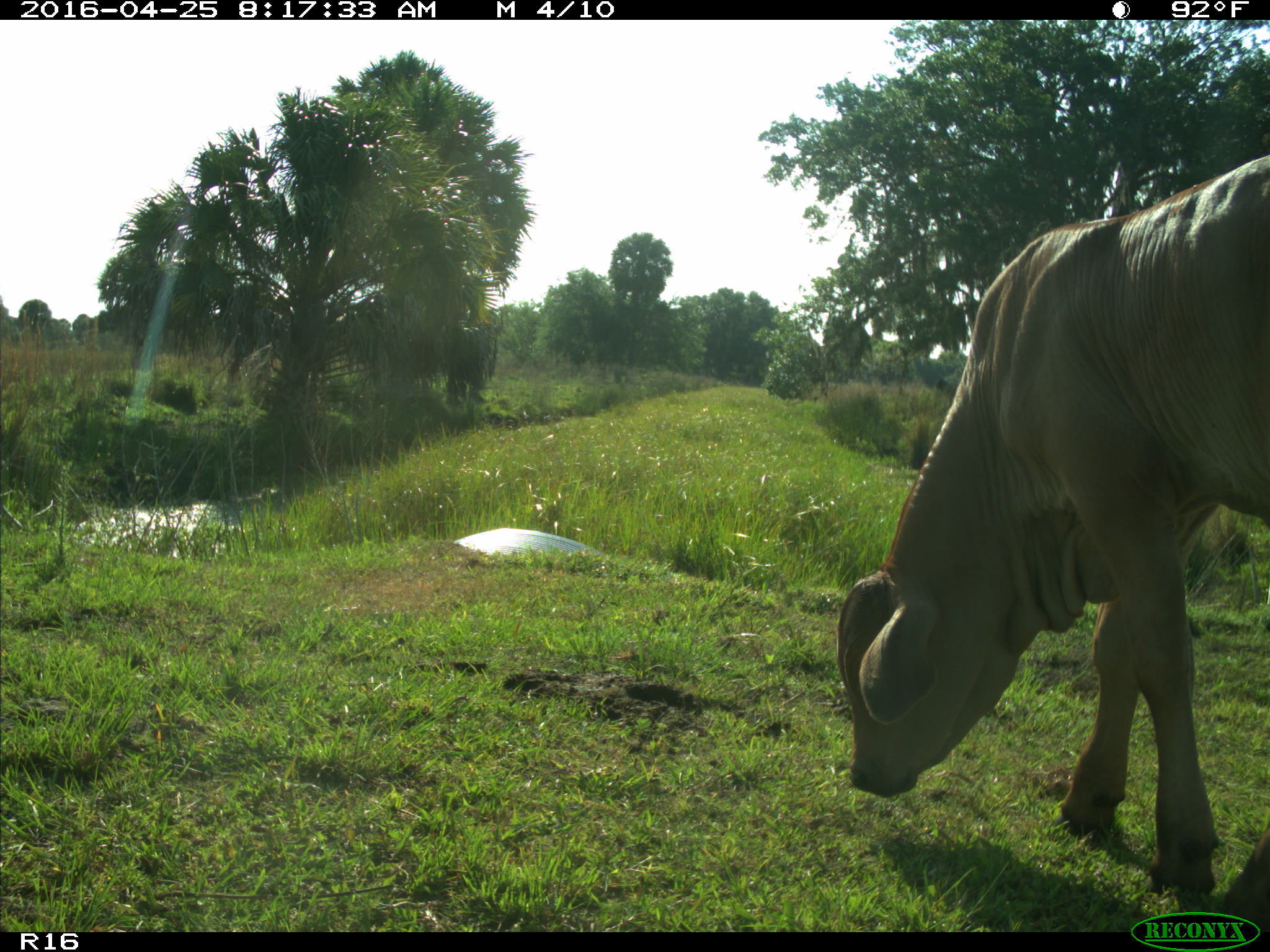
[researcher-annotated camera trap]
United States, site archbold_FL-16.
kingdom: Animalia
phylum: Chordata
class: Mammalia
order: Artiodactyla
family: Bovidae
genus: Bos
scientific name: Bos taurus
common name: domestic cow